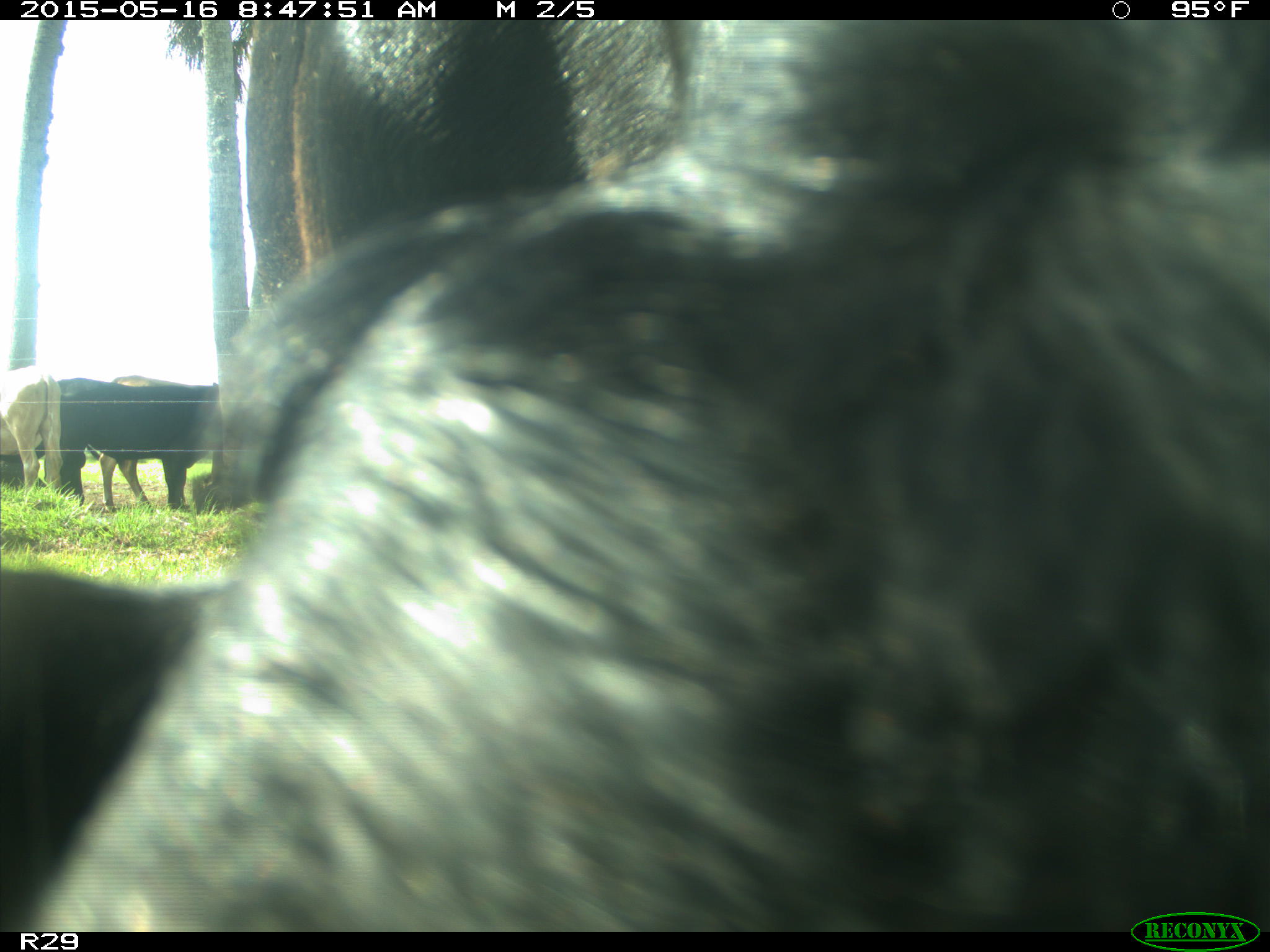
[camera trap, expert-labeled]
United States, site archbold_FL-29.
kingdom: Animalia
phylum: Chordata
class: Mammalia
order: Artiodactyla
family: Bovidae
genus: Bos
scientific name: Bos taurus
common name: domestic cow